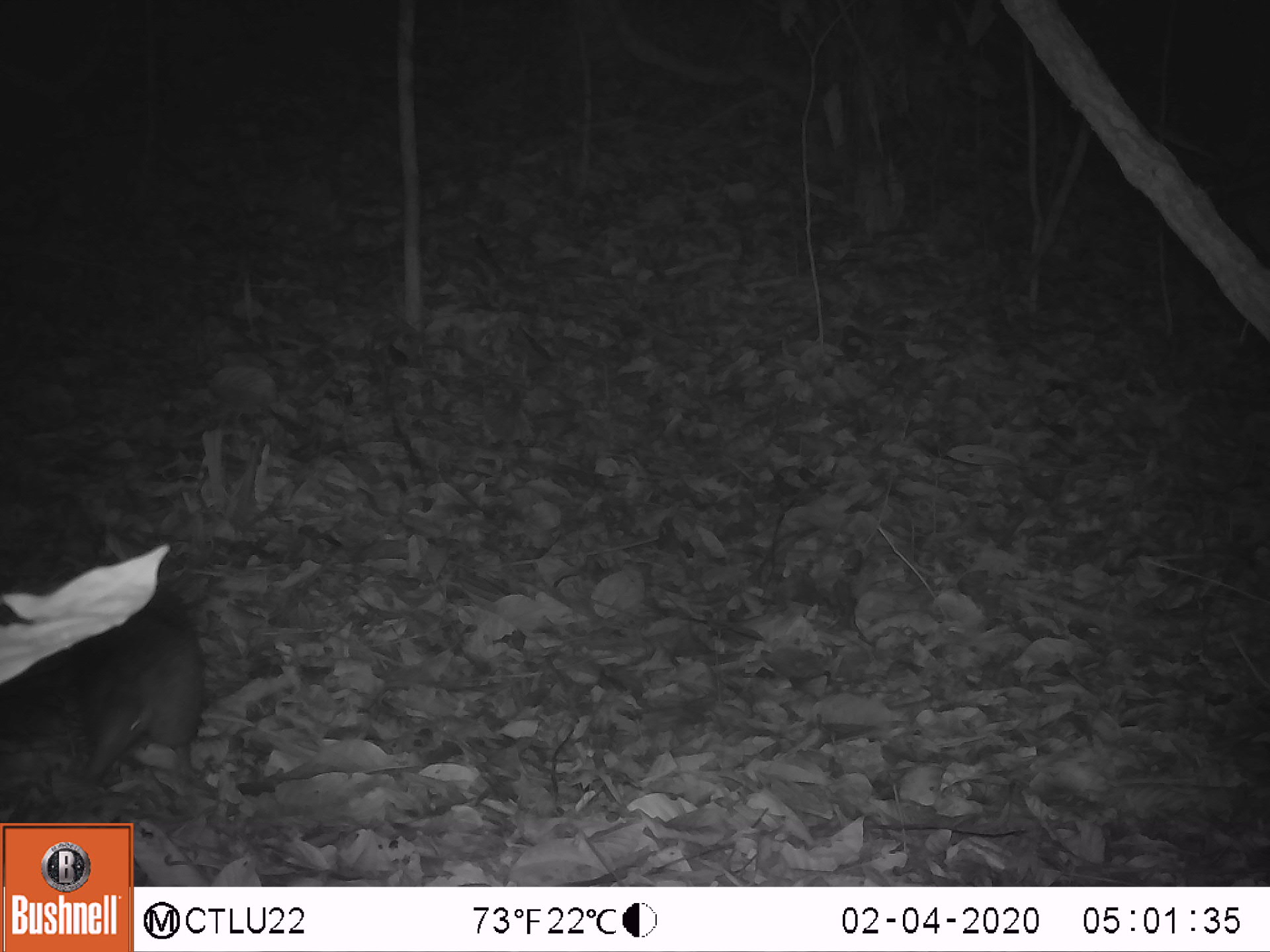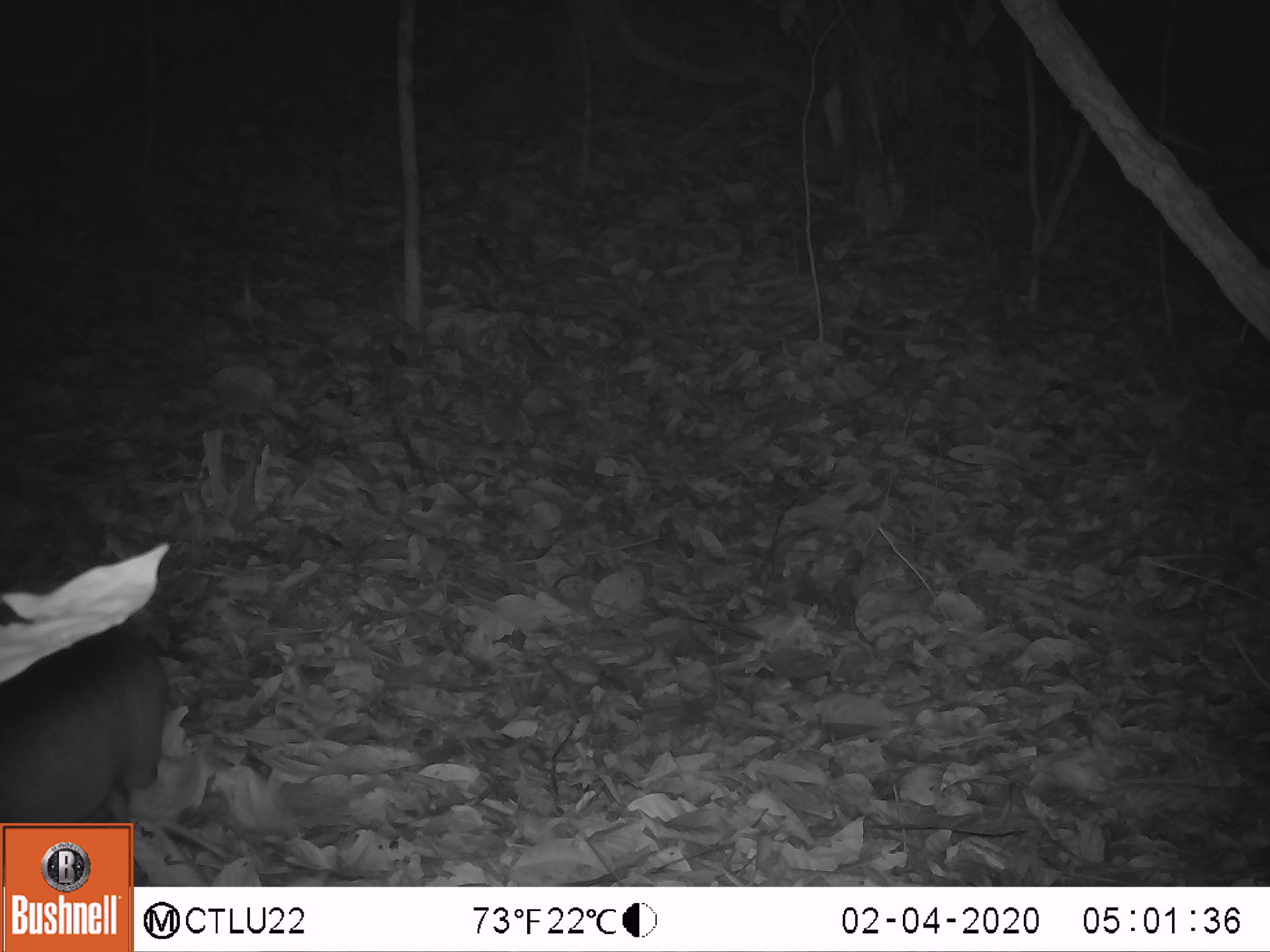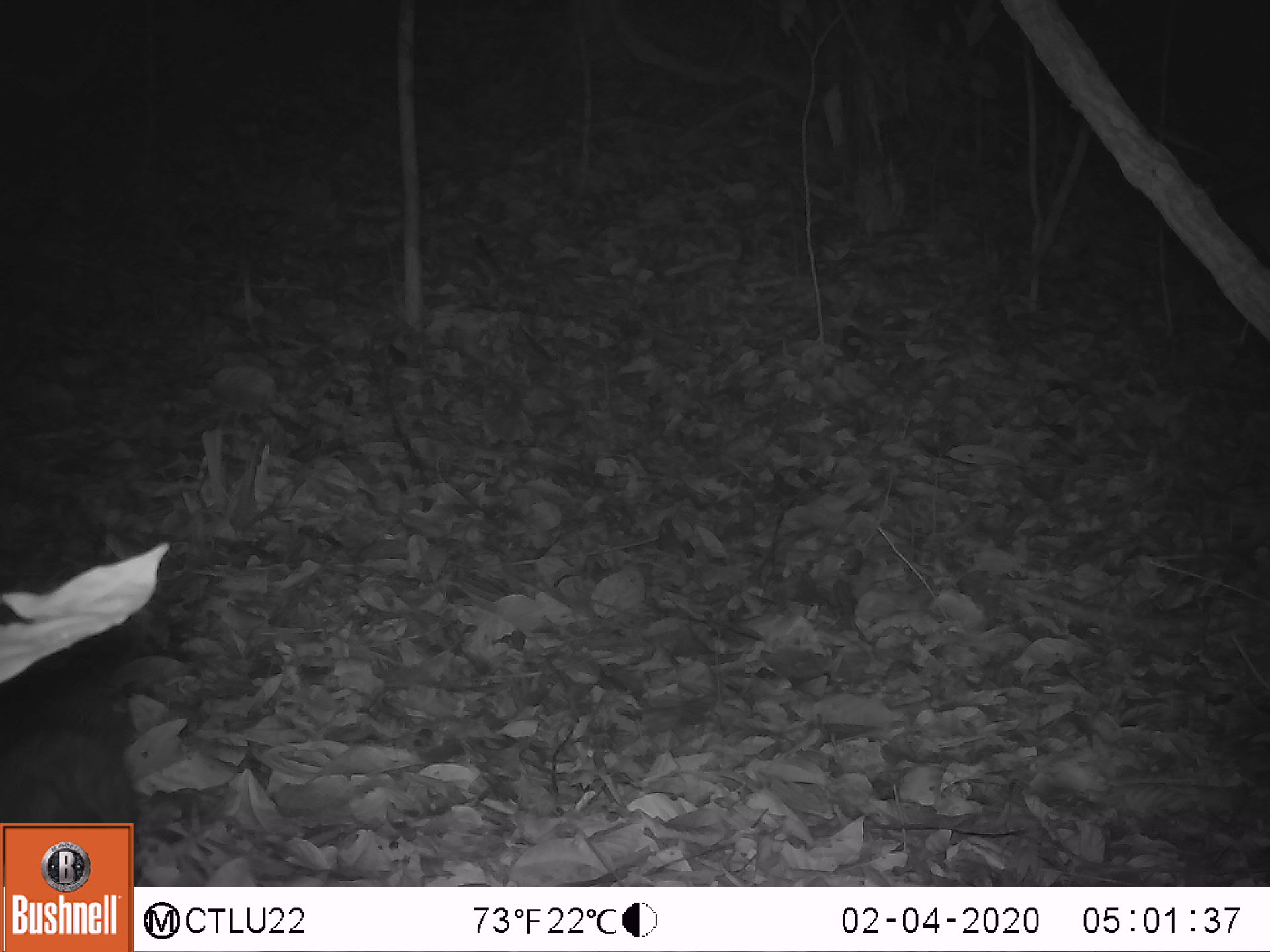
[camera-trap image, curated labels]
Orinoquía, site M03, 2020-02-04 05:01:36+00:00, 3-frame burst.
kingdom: Animalia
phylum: Chordata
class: Mammalia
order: Cingulata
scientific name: Cingulata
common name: armadillo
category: unknown armadillo